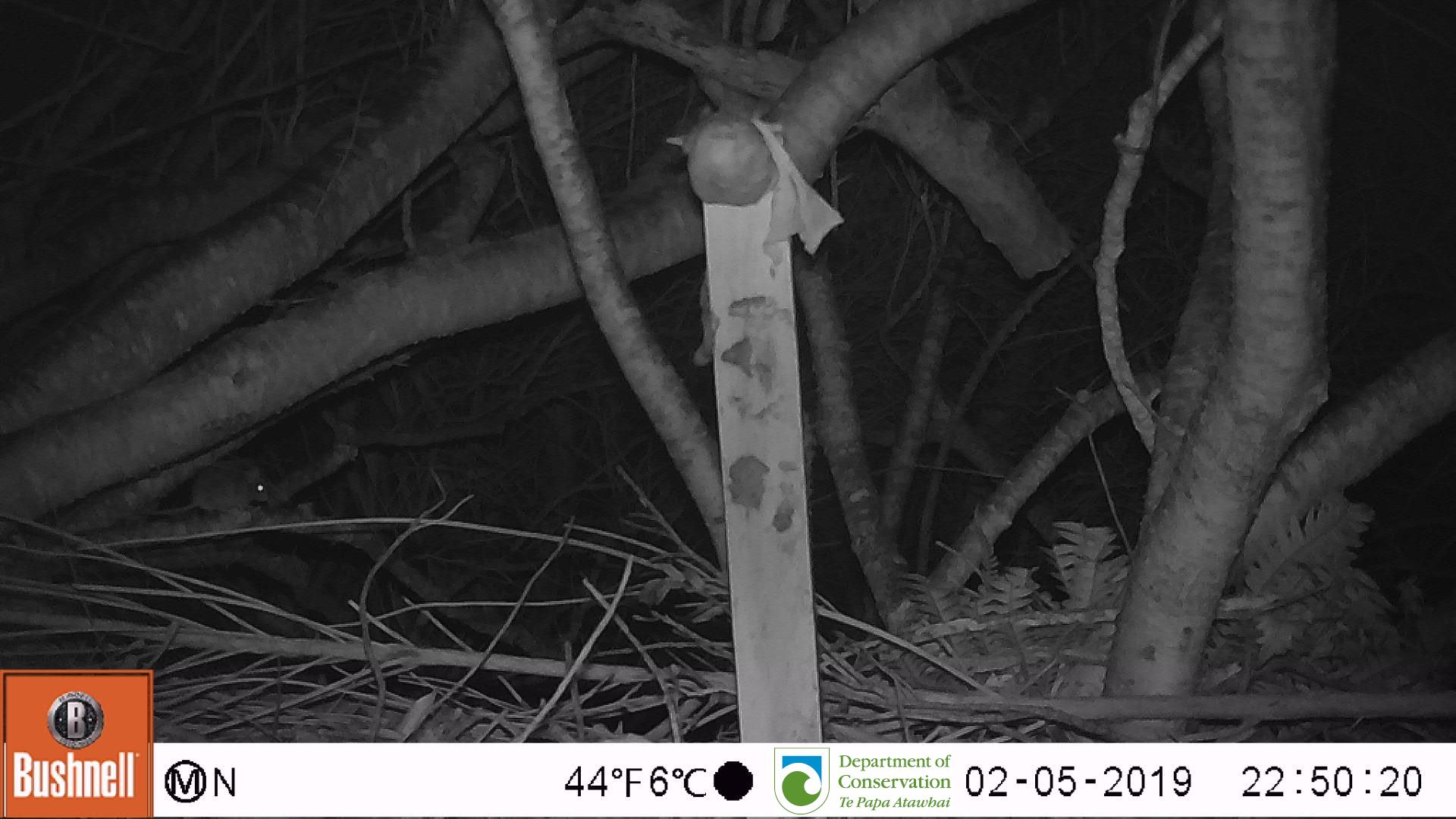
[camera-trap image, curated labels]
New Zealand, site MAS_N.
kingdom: Animalia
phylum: Chordata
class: Mammalia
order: Rodentia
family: Muridae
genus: Mus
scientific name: Mus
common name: mouse